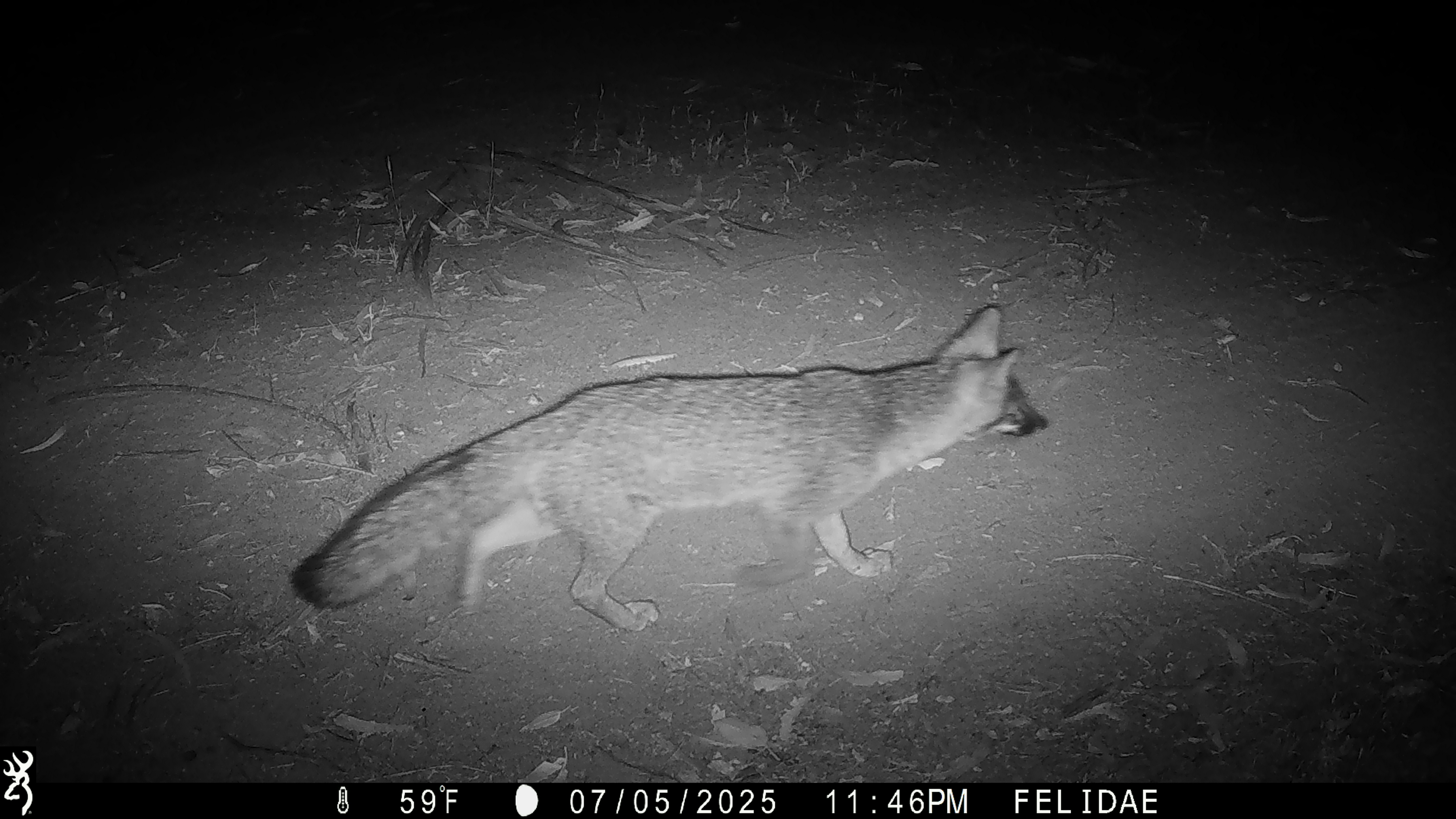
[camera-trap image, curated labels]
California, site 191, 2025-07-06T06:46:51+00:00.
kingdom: Animalia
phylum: Chordata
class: Mammalia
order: Carnivora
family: Canidae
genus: Urocyon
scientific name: Urocyon cinereoargenteus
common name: gray fox